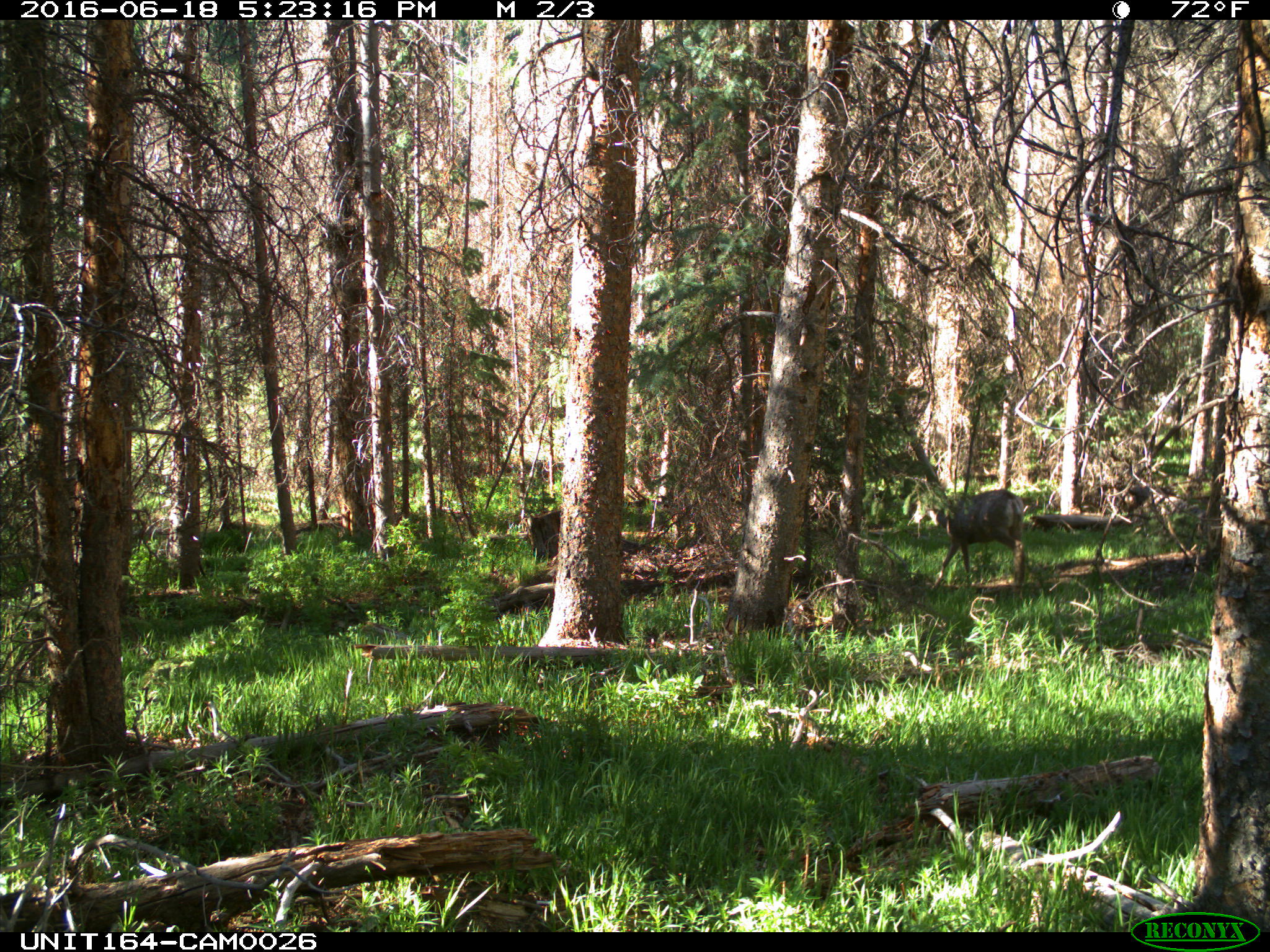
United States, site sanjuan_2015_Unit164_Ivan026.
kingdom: Animalia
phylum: Chordata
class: Mammalia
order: Artiodactyla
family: Cervidae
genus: Odocoileus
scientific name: Odocoileus hemionus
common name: mule deer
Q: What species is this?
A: Odocoileus hemionus (mule deer).